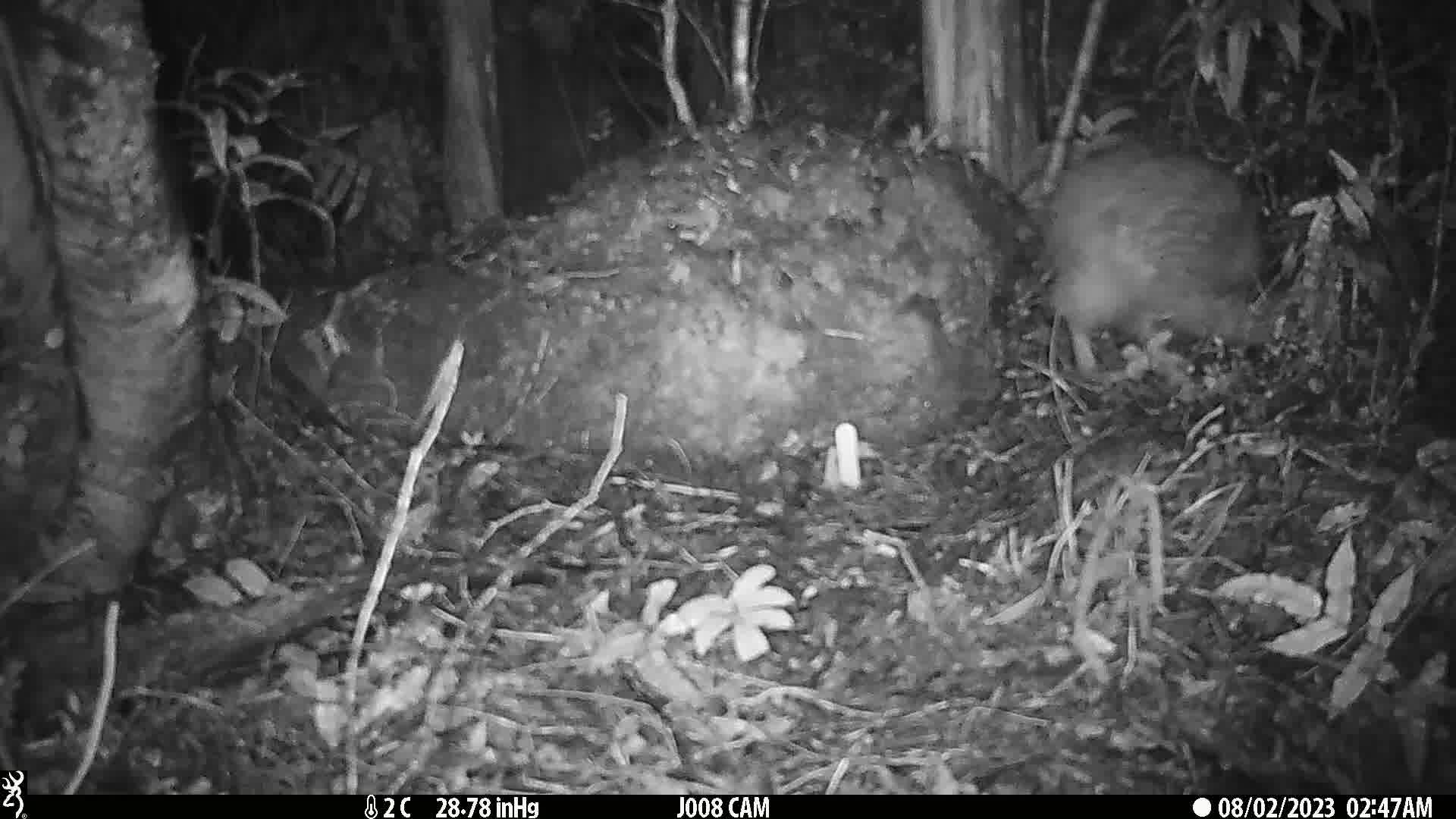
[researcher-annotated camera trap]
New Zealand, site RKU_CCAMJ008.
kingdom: Animalia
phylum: Chordata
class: Aves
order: Apterygiformes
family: Apterygidae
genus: Apteryx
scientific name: Apteryx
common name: kiwi